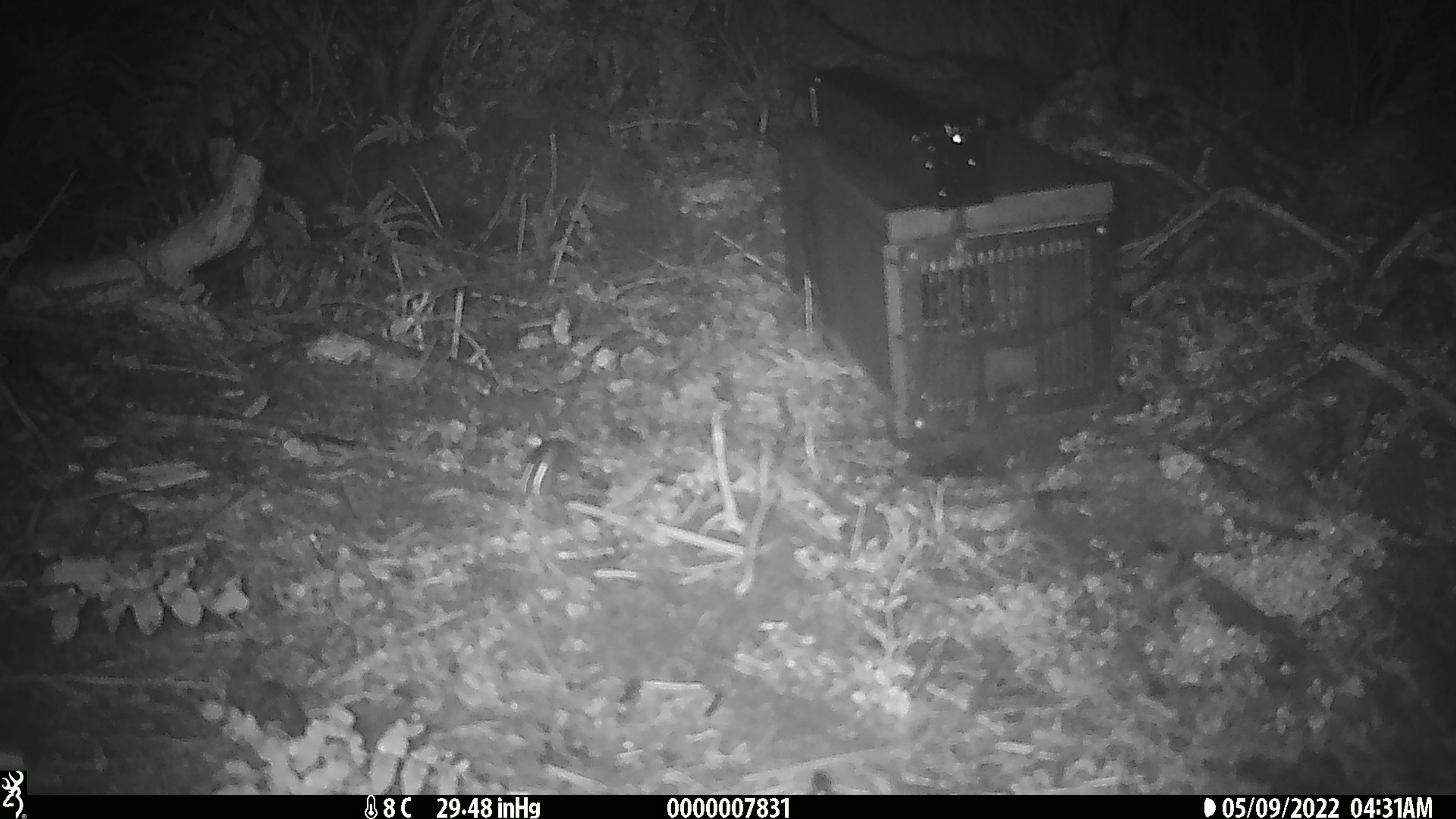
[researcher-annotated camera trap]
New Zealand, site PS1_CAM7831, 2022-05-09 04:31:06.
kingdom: Animalia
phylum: Chordata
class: Mammalia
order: Rodentia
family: Muridae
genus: Mus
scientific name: Mus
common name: mouse